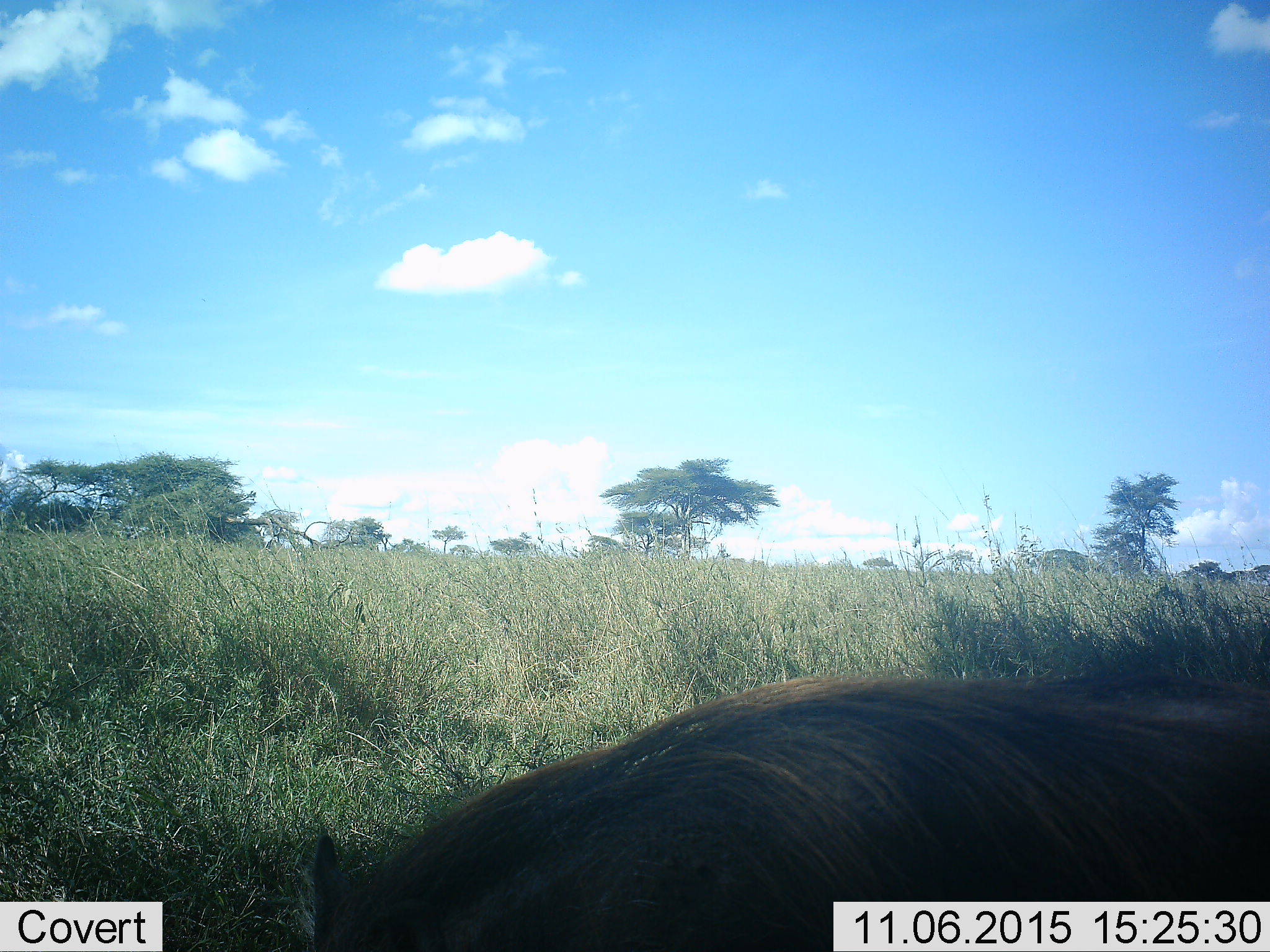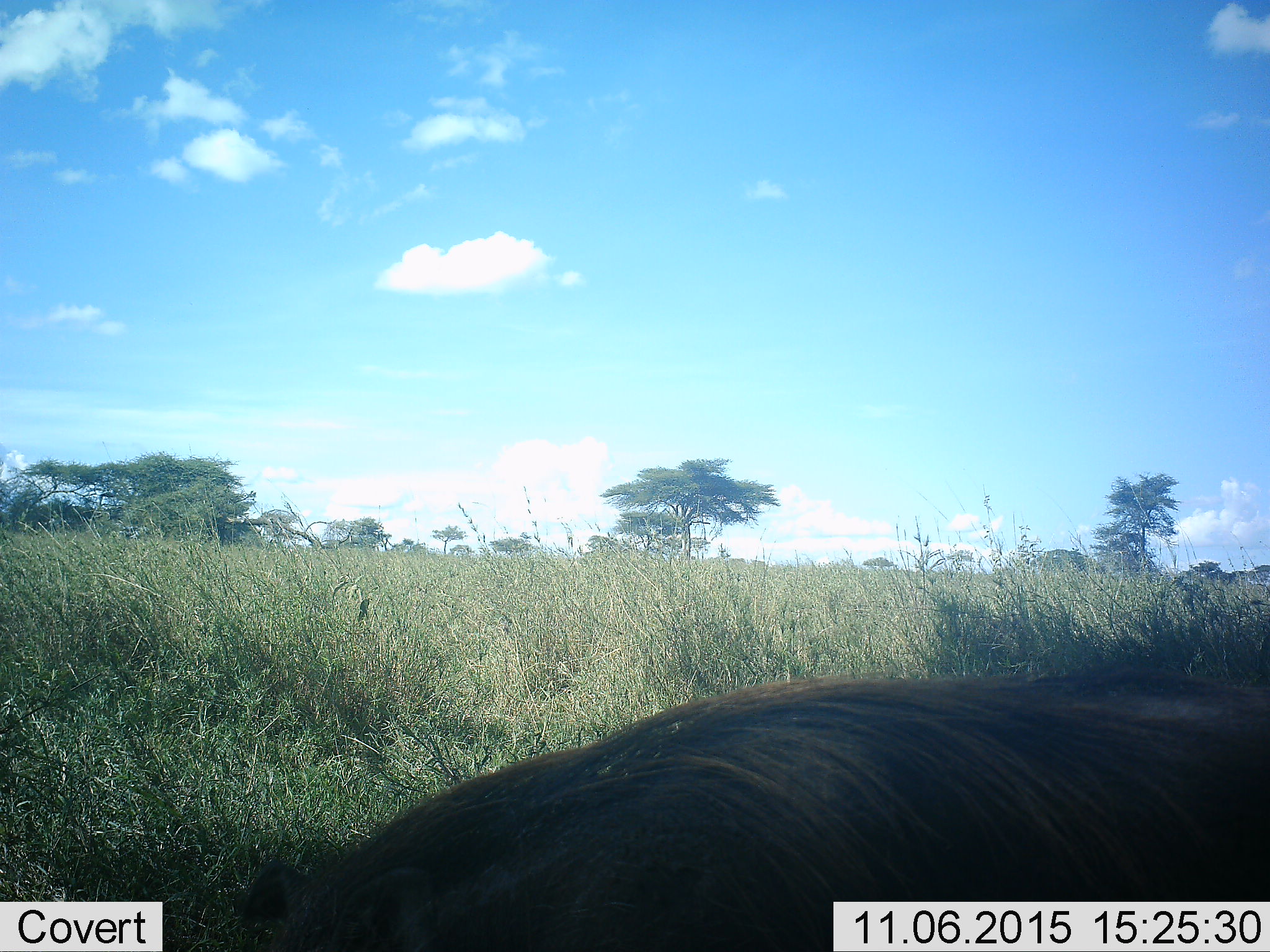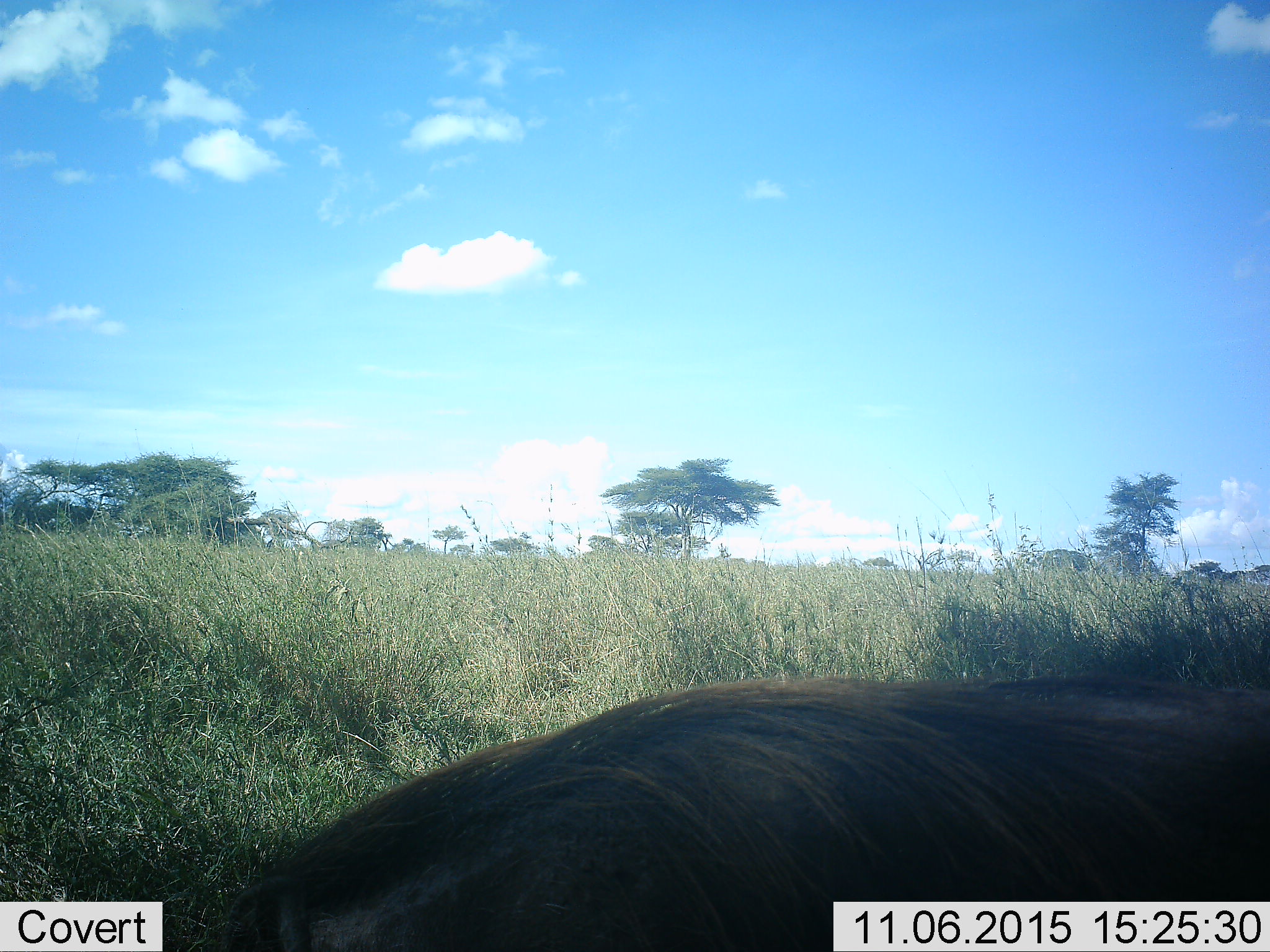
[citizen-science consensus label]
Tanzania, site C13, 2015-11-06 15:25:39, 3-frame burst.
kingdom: Animalia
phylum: Chordata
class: Mammalia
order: Artiodactyla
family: Suidae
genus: Phacochoerus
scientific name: Phacochoerus africanus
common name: warthog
Warthog (Phacochoerus africanus), count 1. Behavior (volunteer vote fractions): standing 60%, resting 0%, moving 20%, interacting 0%. Young present (vote fraction): 0%. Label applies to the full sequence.